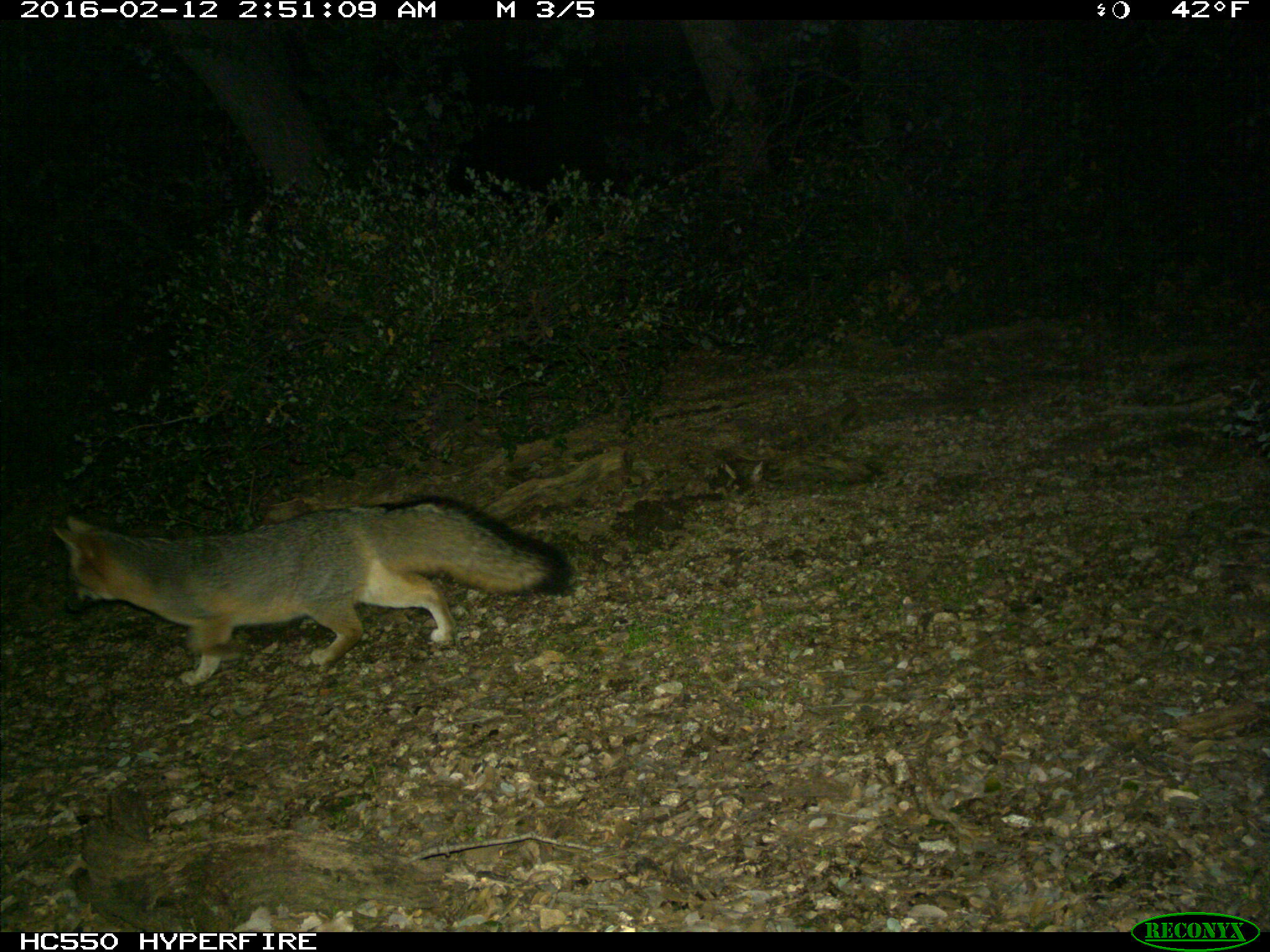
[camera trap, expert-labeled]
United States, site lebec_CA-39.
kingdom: Animalia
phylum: Chordata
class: Mammalia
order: Carnivora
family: Canidae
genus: Urocyon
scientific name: Urocyon cinereoargenteus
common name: gray fox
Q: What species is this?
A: Urocyon cinereoargenteus (gray fox).